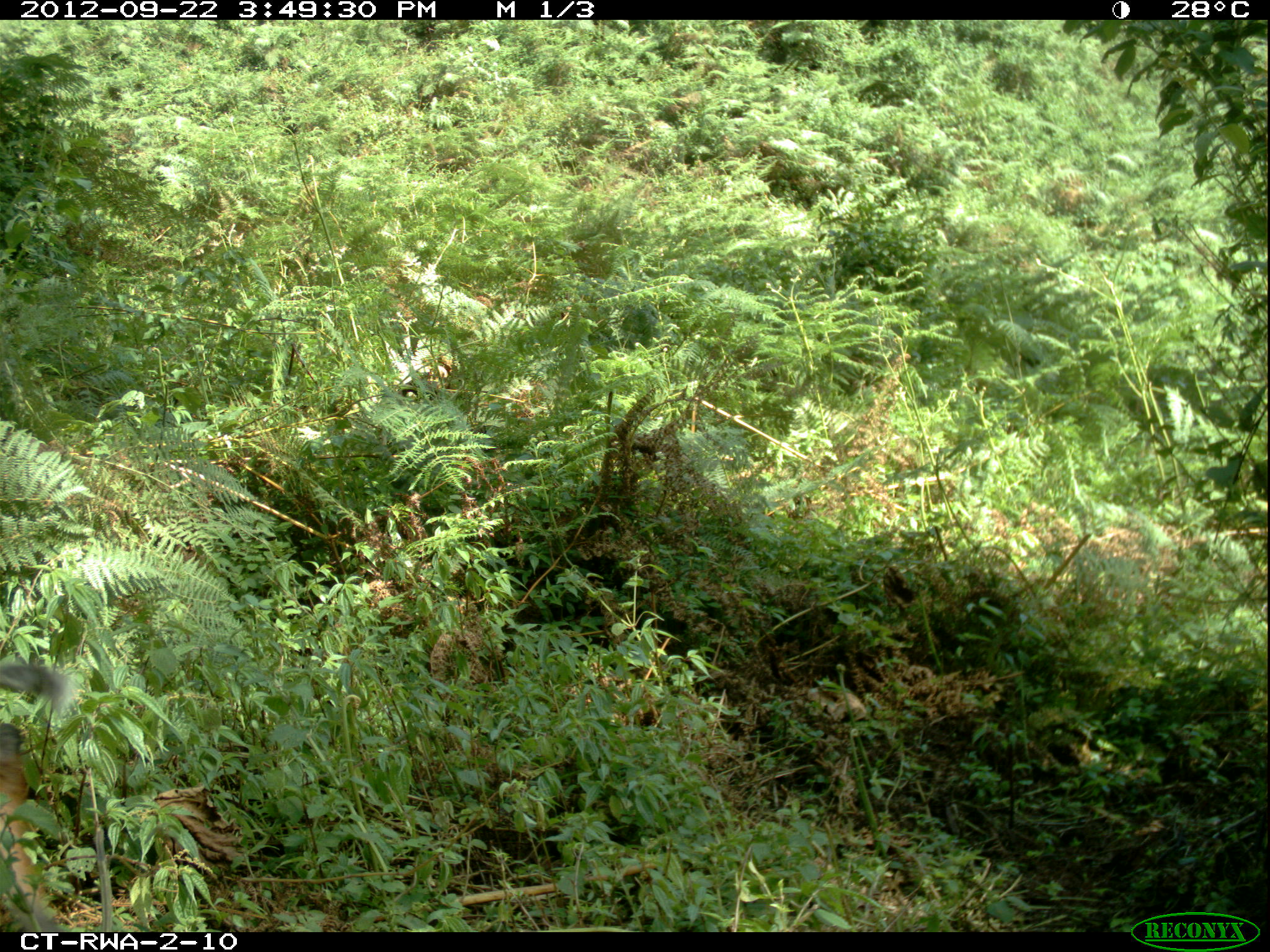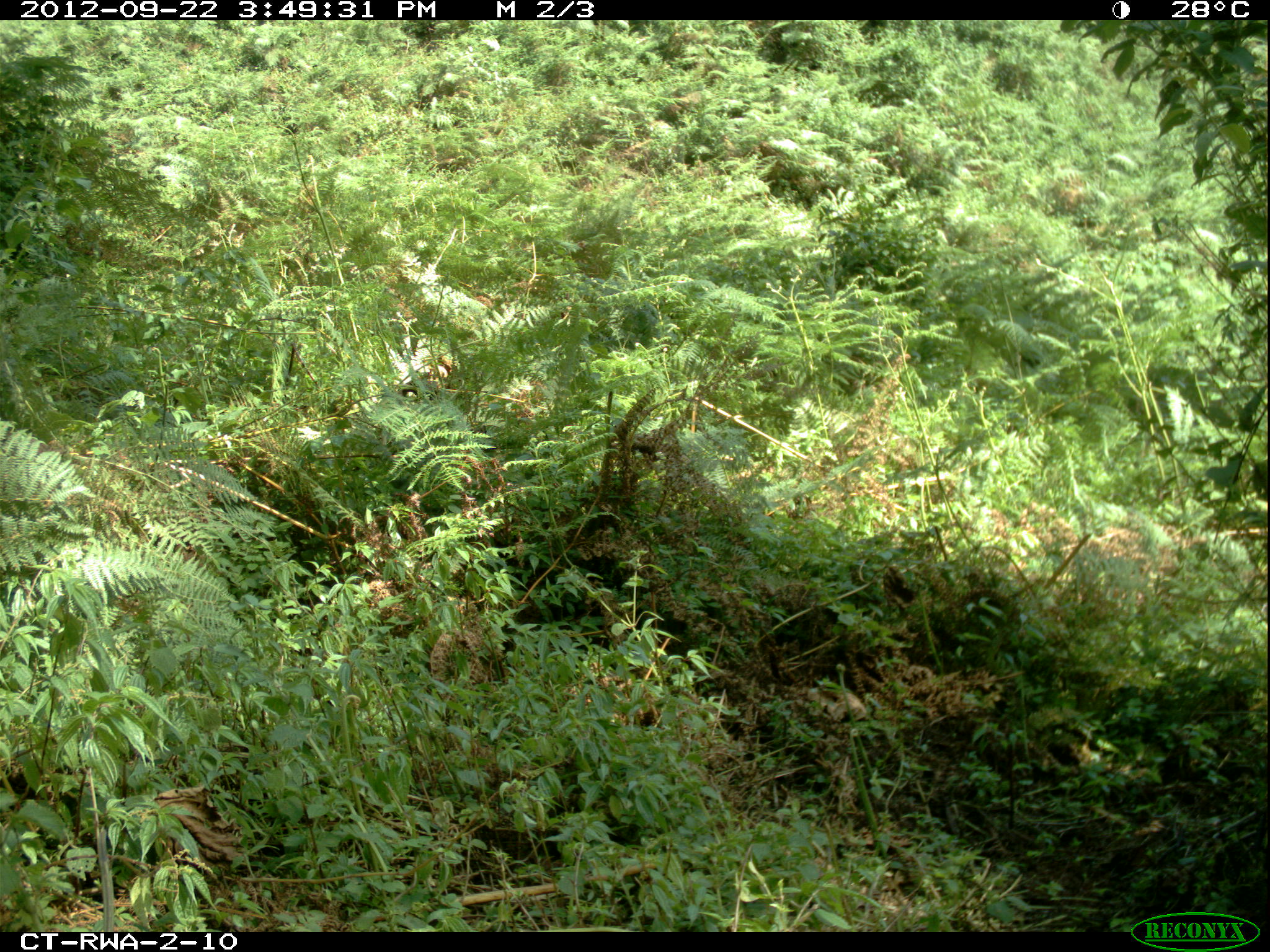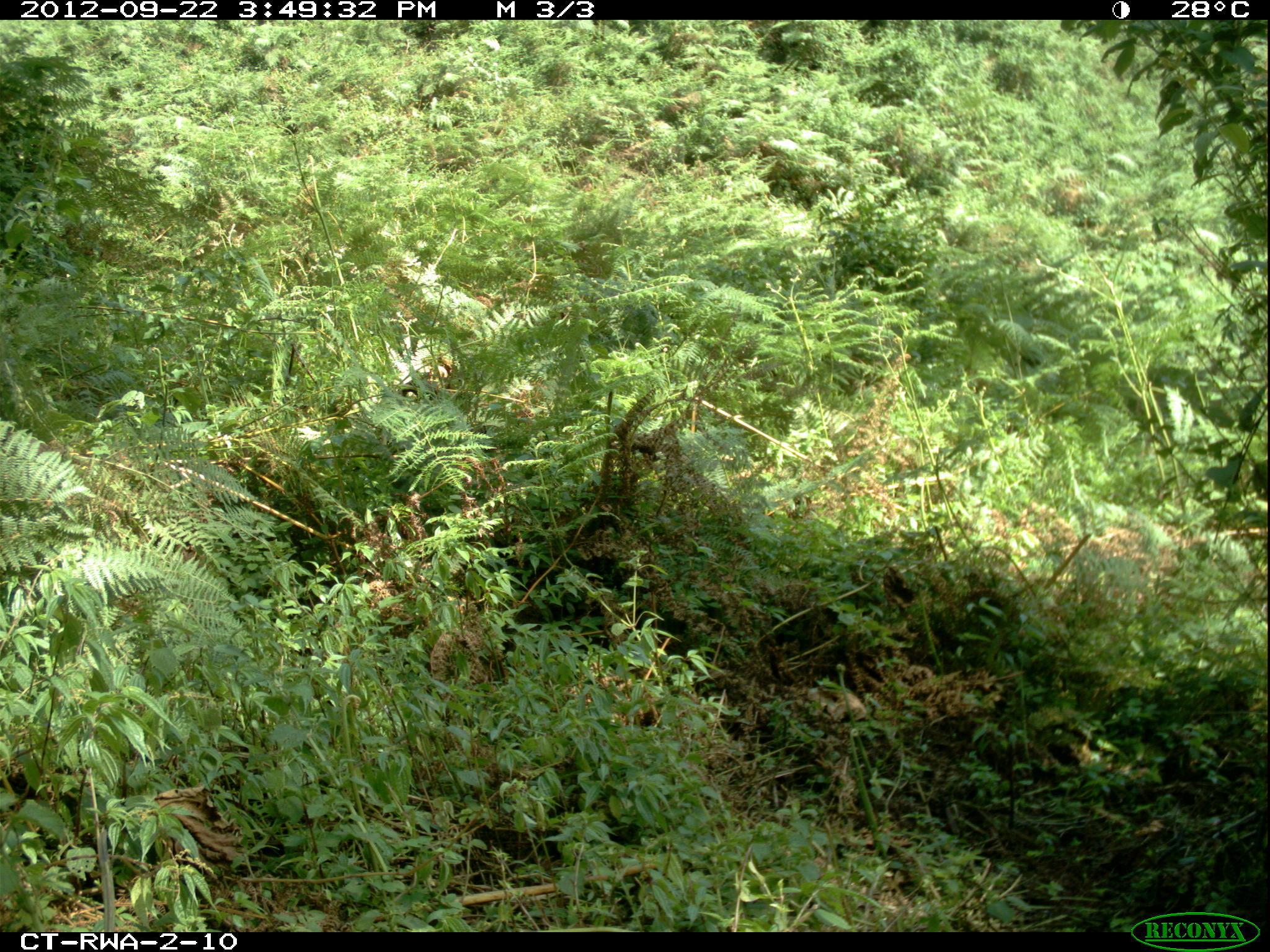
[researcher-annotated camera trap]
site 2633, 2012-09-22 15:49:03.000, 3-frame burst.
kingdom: Animalia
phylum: Chordata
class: Mammalia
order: Artiodactyla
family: Bovidae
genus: Cephalophus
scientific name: Cephalophus nigrifrons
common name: black-fronted duiker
Cephalophus nigrifrons (black-fronted duiker), count 1.